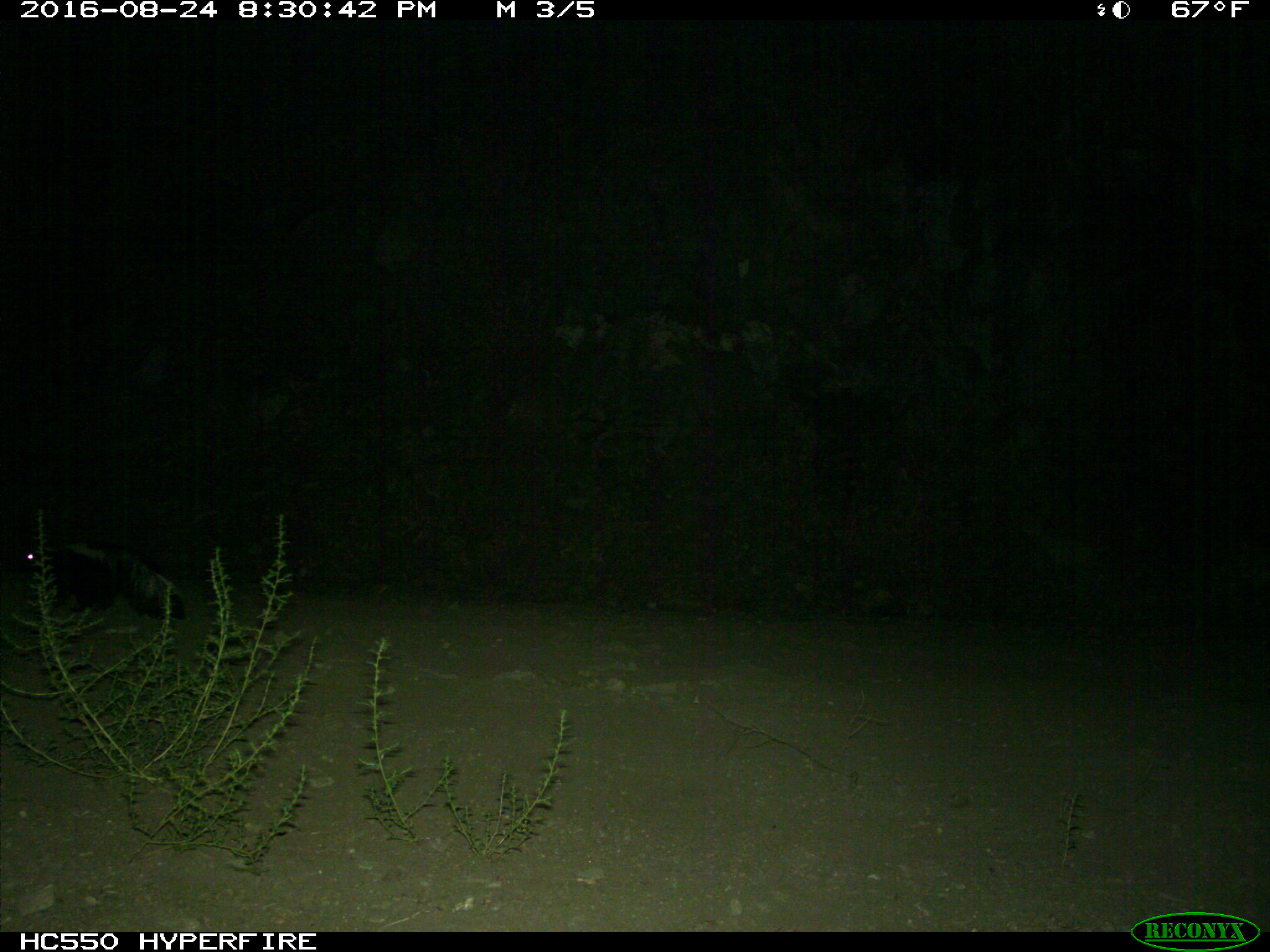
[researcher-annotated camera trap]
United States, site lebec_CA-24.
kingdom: Animalia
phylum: Chordata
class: Mammalia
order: Carnivora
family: Mephitidae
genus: Mephitis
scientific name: Mephitis mephitis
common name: striped skunk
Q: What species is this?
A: Mephitis mephitis (striped skunk).